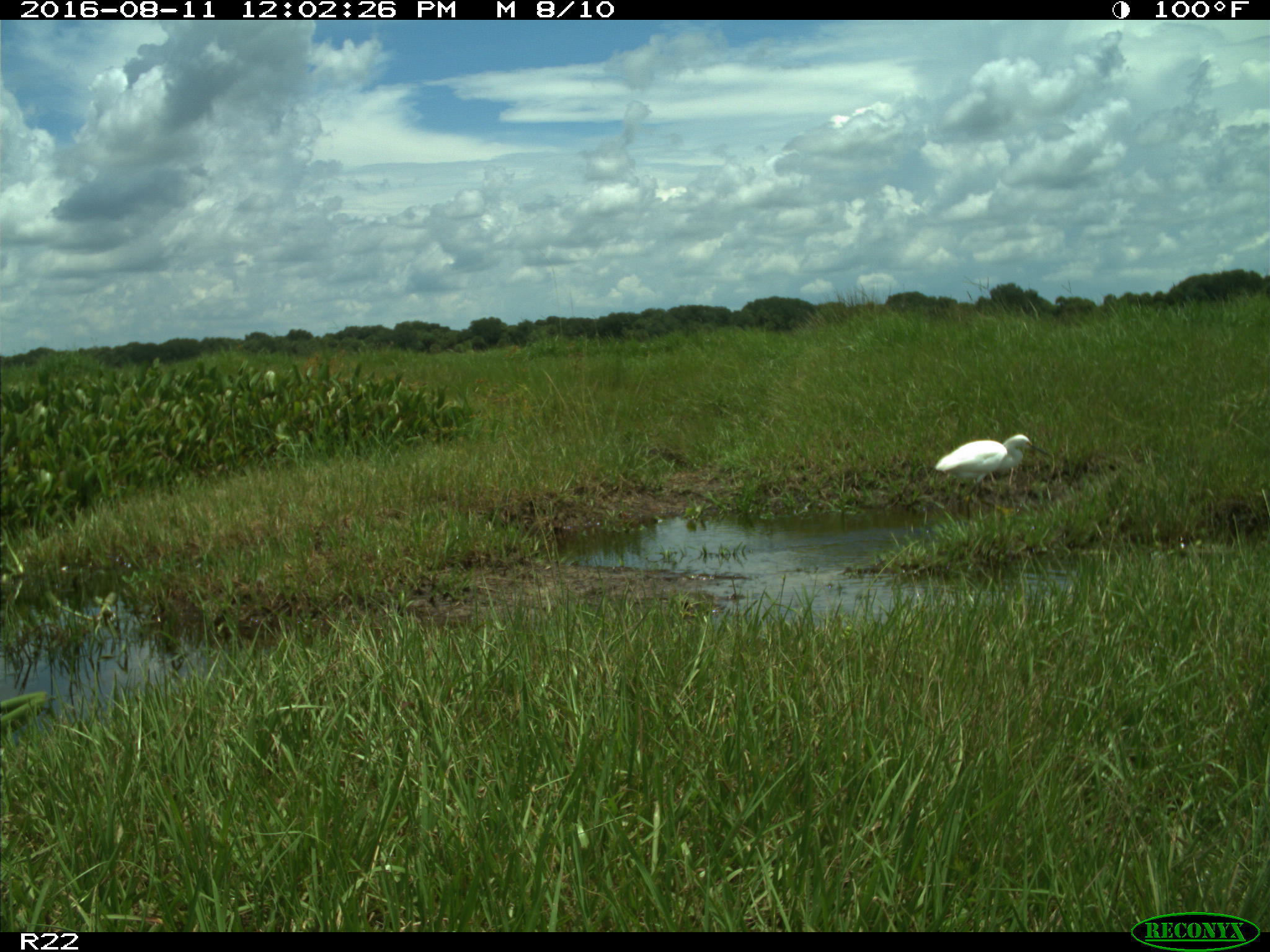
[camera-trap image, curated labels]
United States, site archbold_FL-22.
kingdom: Animalia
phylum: Chordata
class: Aves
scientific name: Aves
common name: birds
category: unidentified bird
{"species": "unidentified bird (birds) (Aves)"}